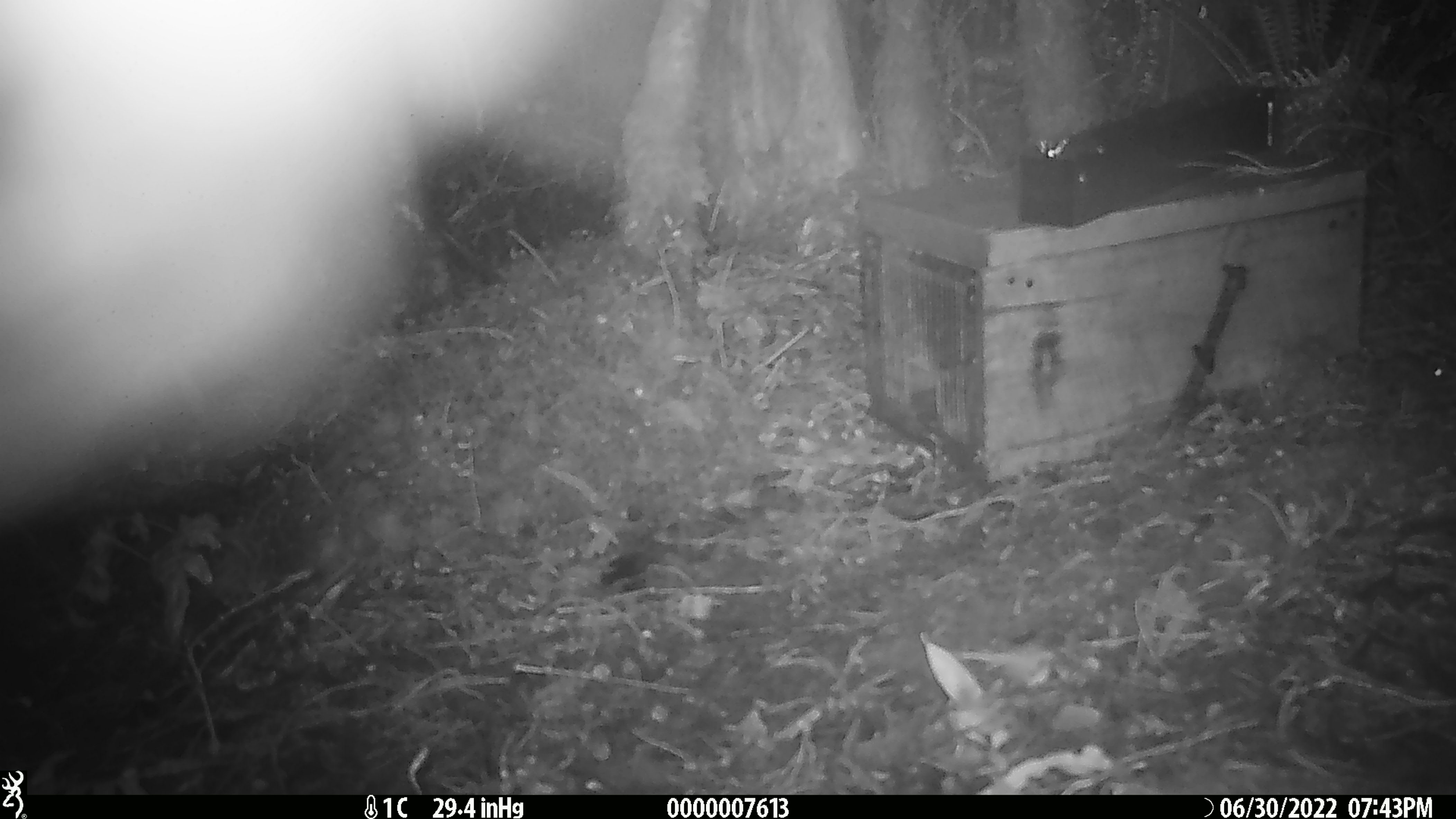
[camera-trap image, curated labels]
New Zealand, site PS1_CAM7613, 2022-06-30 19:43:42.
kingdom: Animalia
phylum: Chordata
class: Mammalia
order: Rodentia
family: Muridae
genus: Mus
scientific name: Mus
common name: mouse